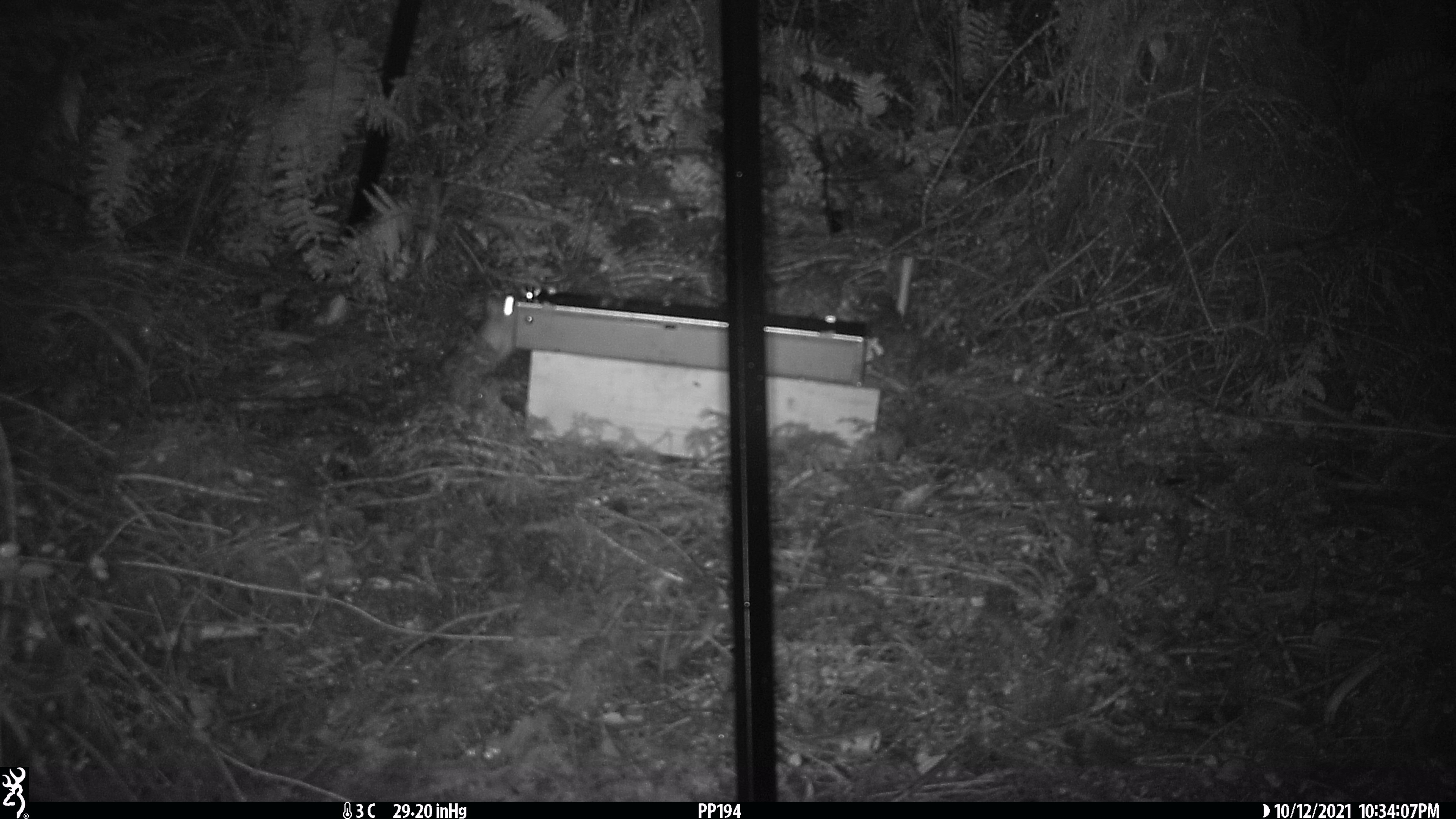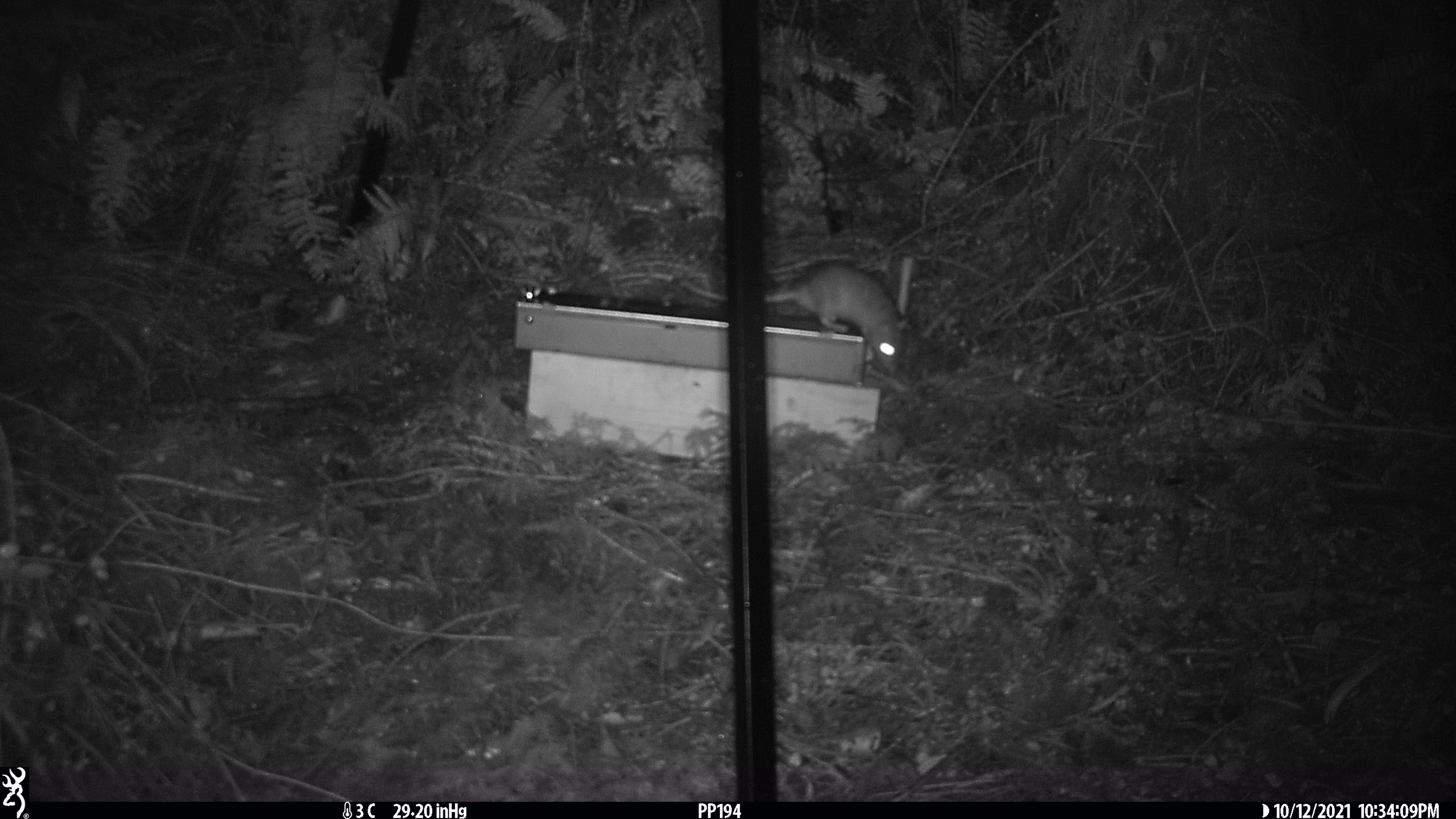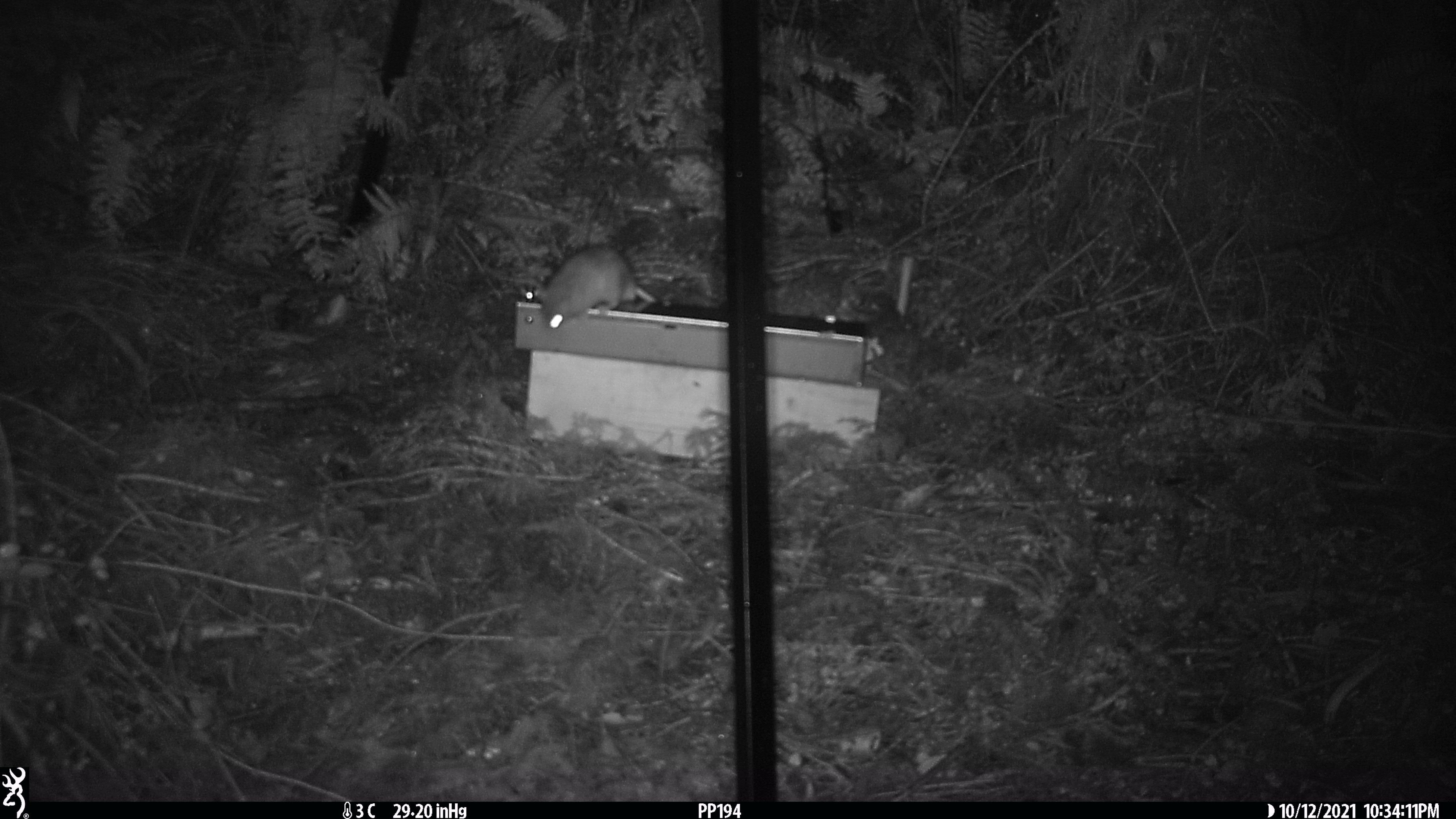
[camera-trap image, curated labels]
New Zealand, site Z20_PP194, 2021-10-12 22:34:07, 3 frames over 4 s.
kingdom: Animalia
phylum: Chordata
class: Mammalia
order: Rodentia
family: Muridae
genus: Rattus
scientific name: Rattus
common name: rat